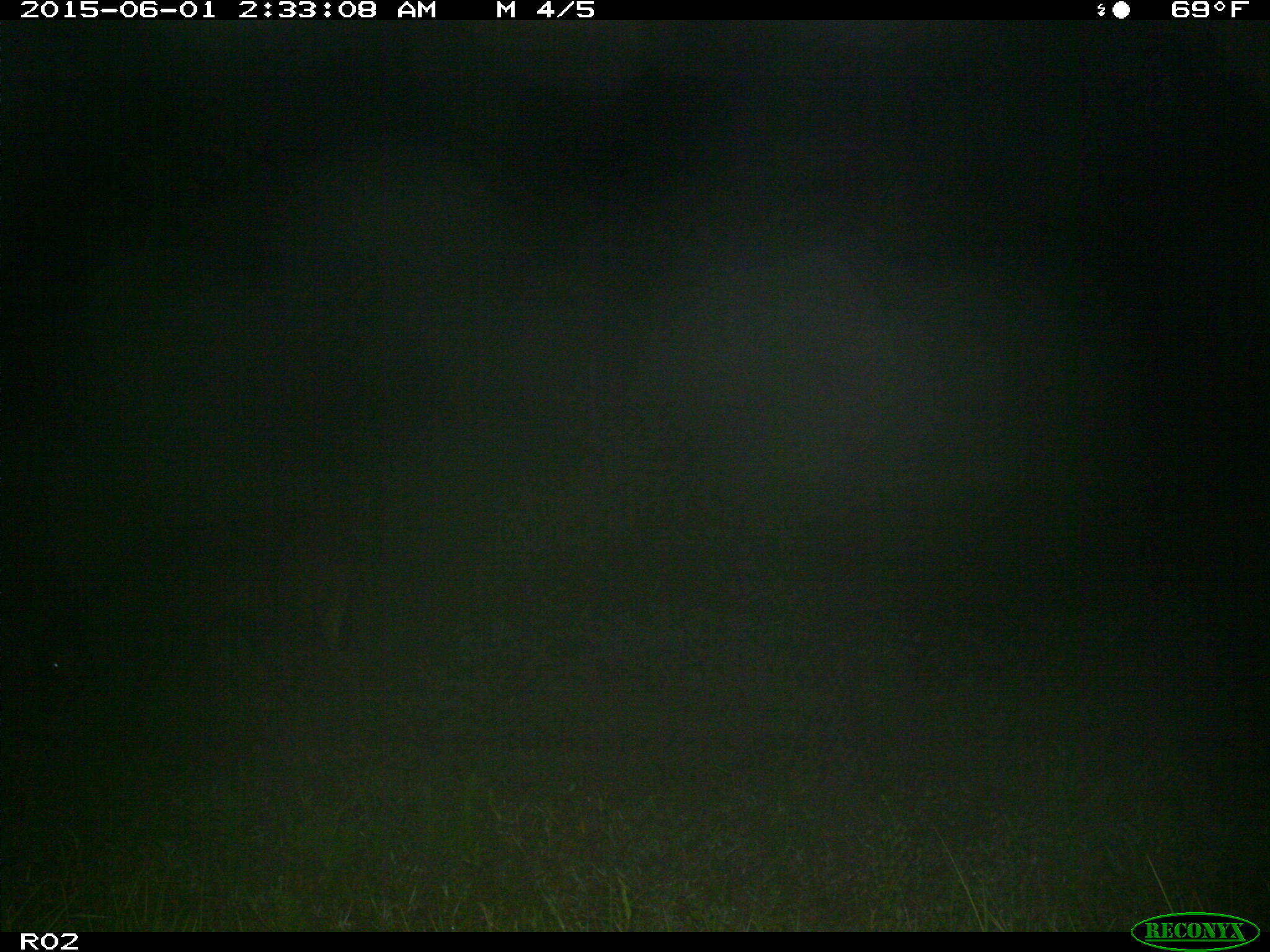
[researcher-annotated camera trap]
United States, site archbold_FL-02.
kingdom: Animalia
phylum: Chordata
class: Mammalia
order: Artiodactyla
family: Bovidae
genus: Bos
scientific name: Bos taurus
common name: domestic cow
Bos taurus (domestic cow).